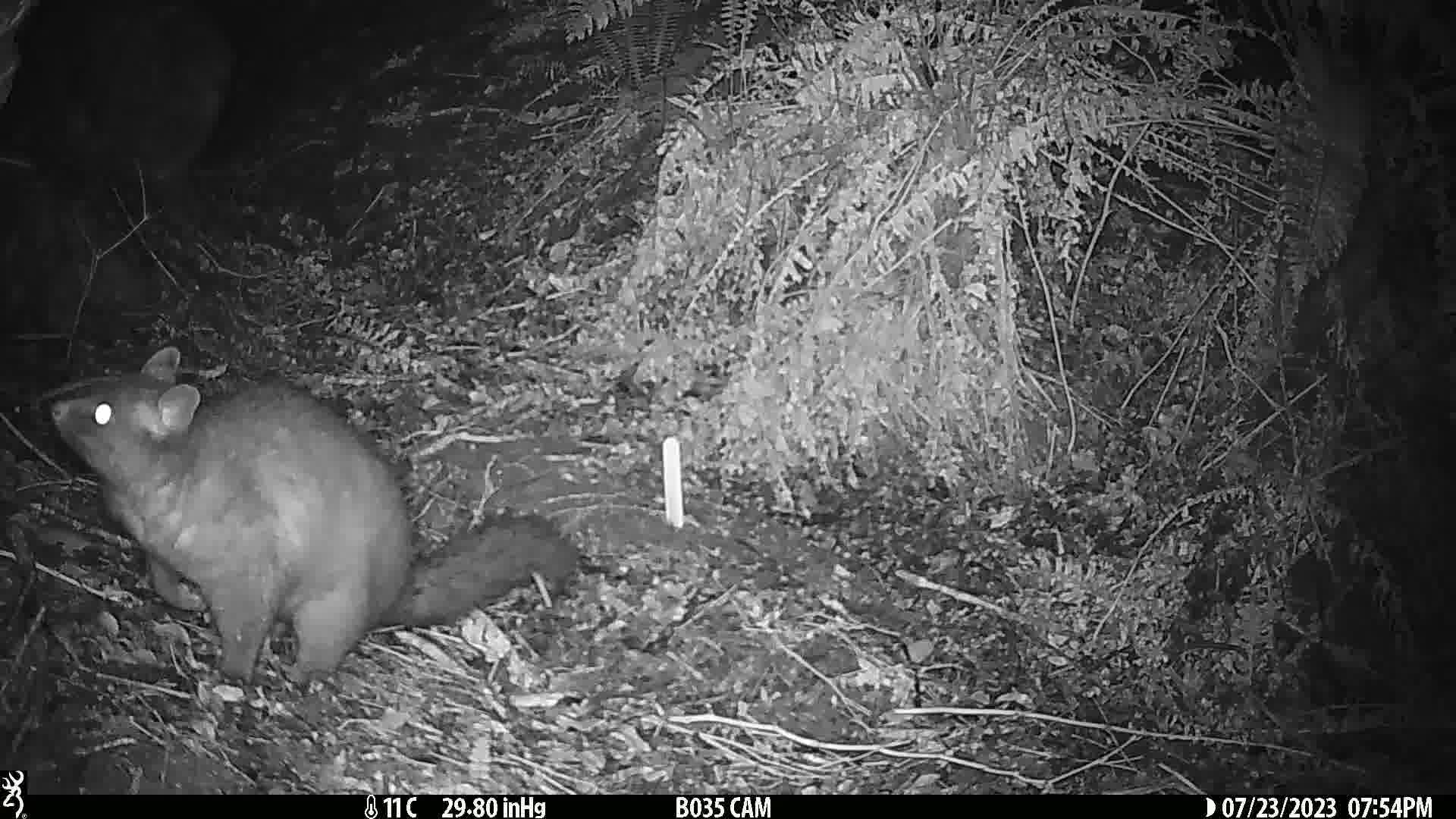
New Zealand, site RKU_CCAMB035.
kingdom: Animalia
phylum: Chordata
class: Mammalia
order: Diprotodontia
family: Phalangeridae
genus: Trichosurus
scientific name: Trichosurus vulpecula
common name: common brushtail possum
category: possum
Possum (common brushtail possum) (Trichosurus vulpecula).